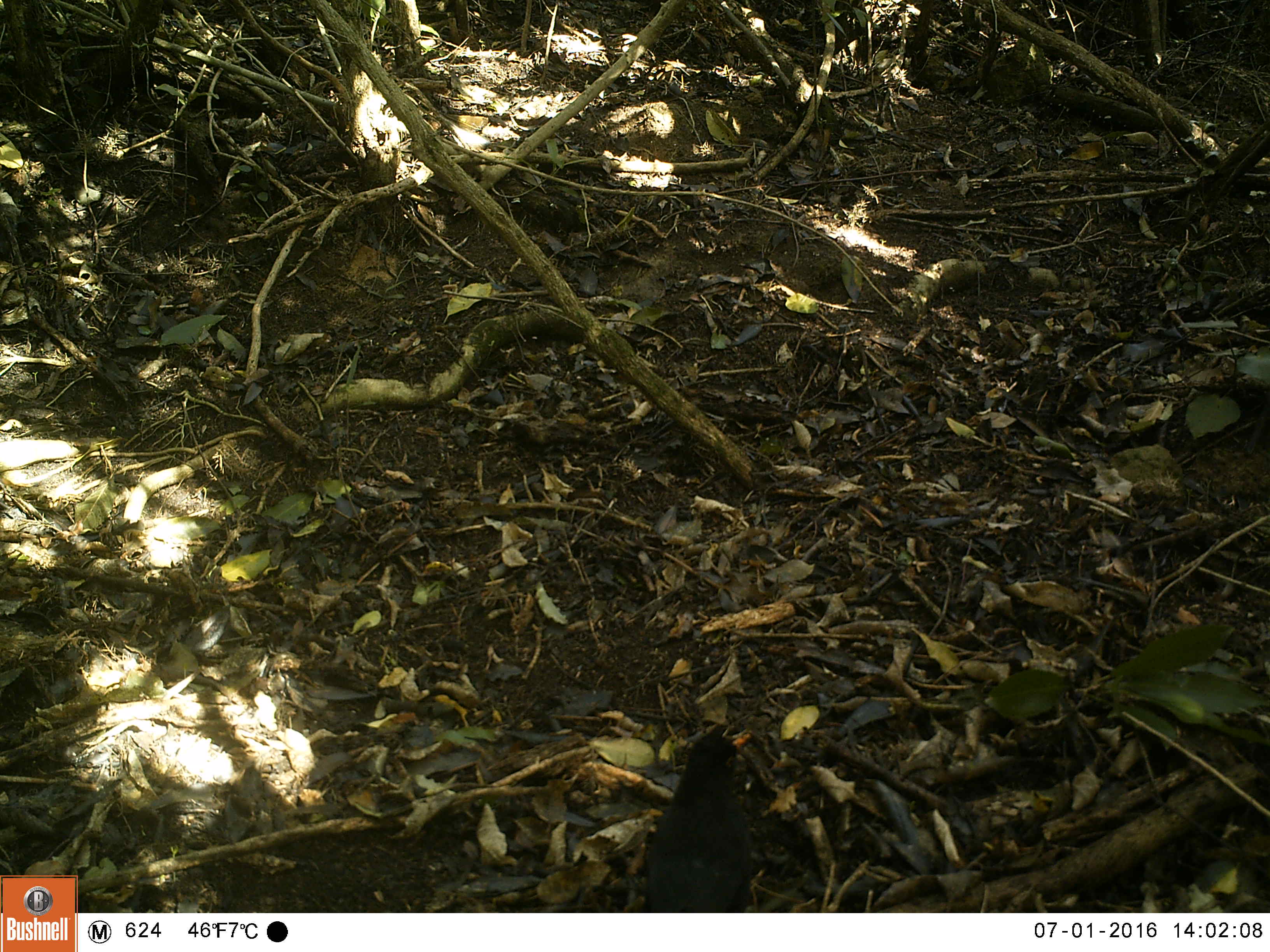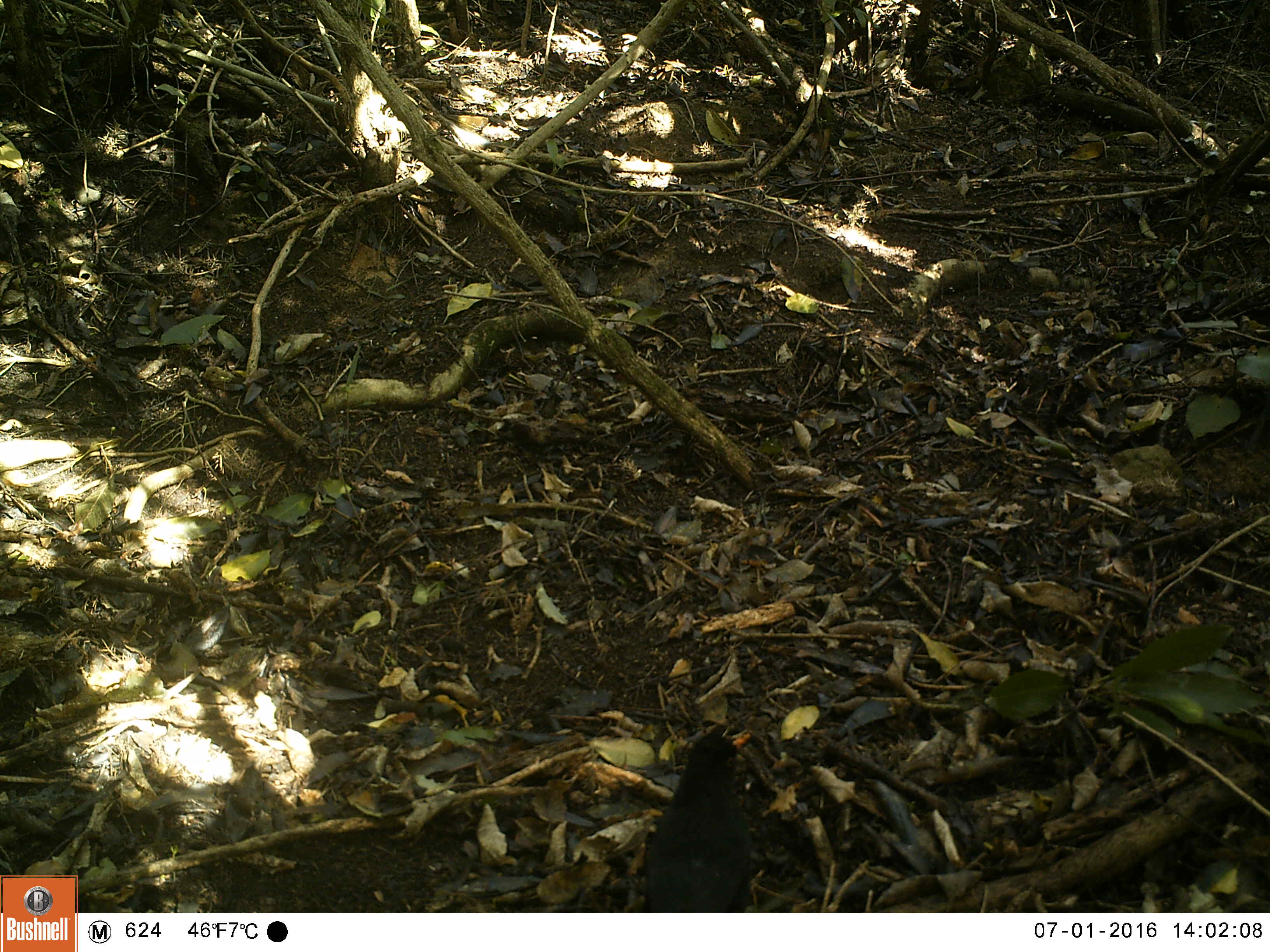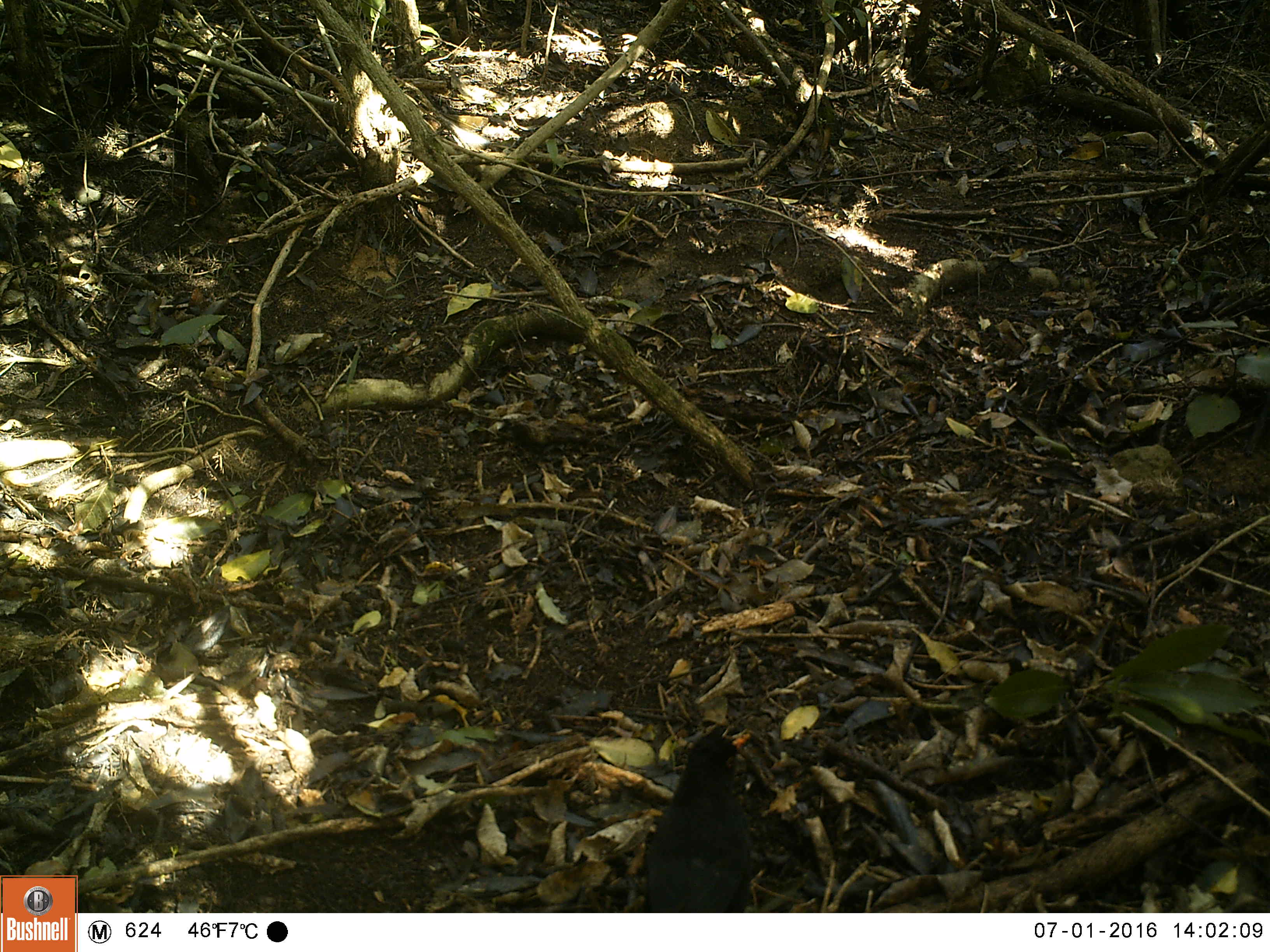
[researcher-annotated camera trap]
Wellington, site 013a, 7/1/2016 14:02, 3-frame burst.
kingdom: Animalia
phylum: Chordata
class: Aves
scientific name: Aves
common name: bird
Bird (Aves).